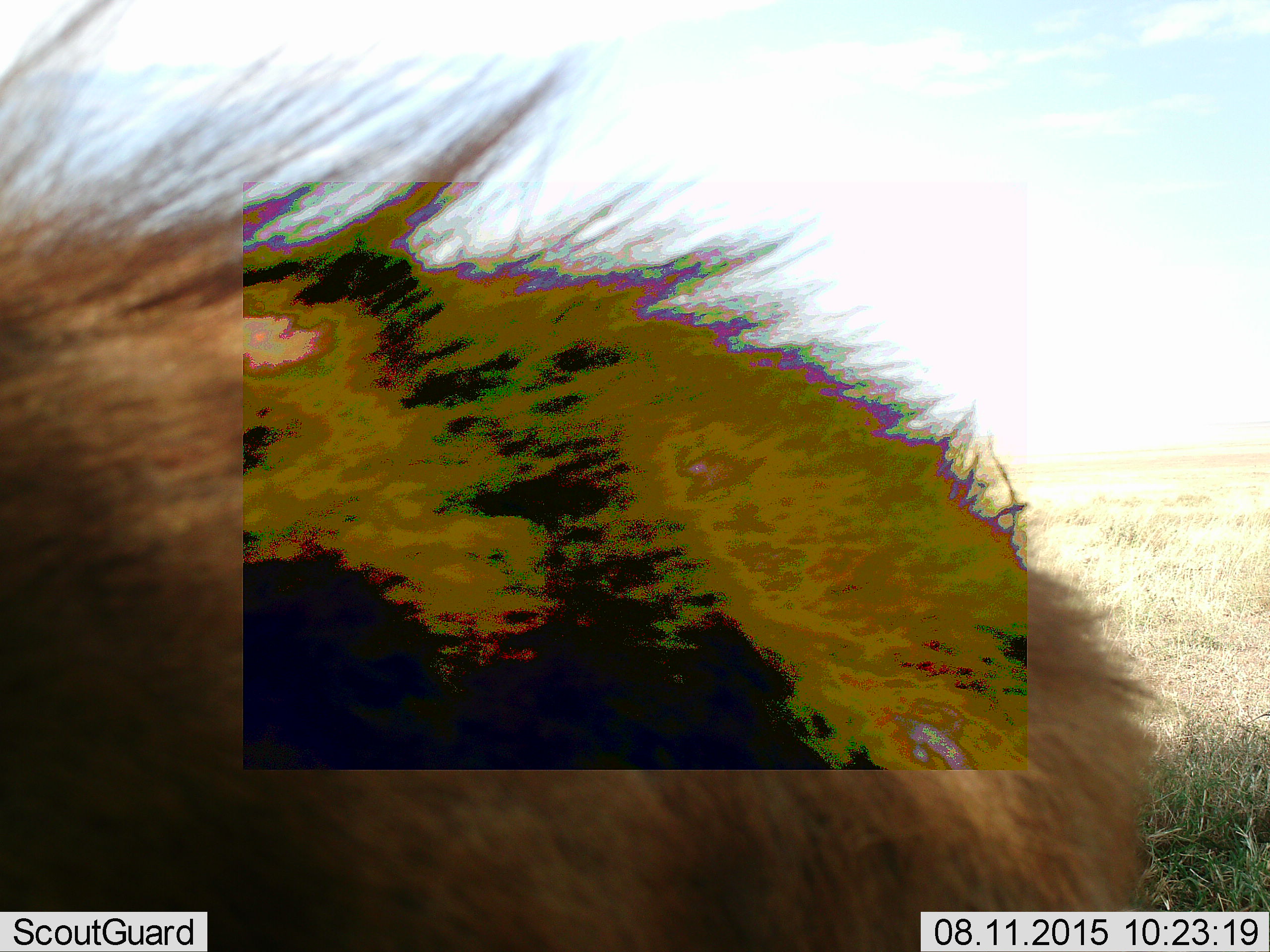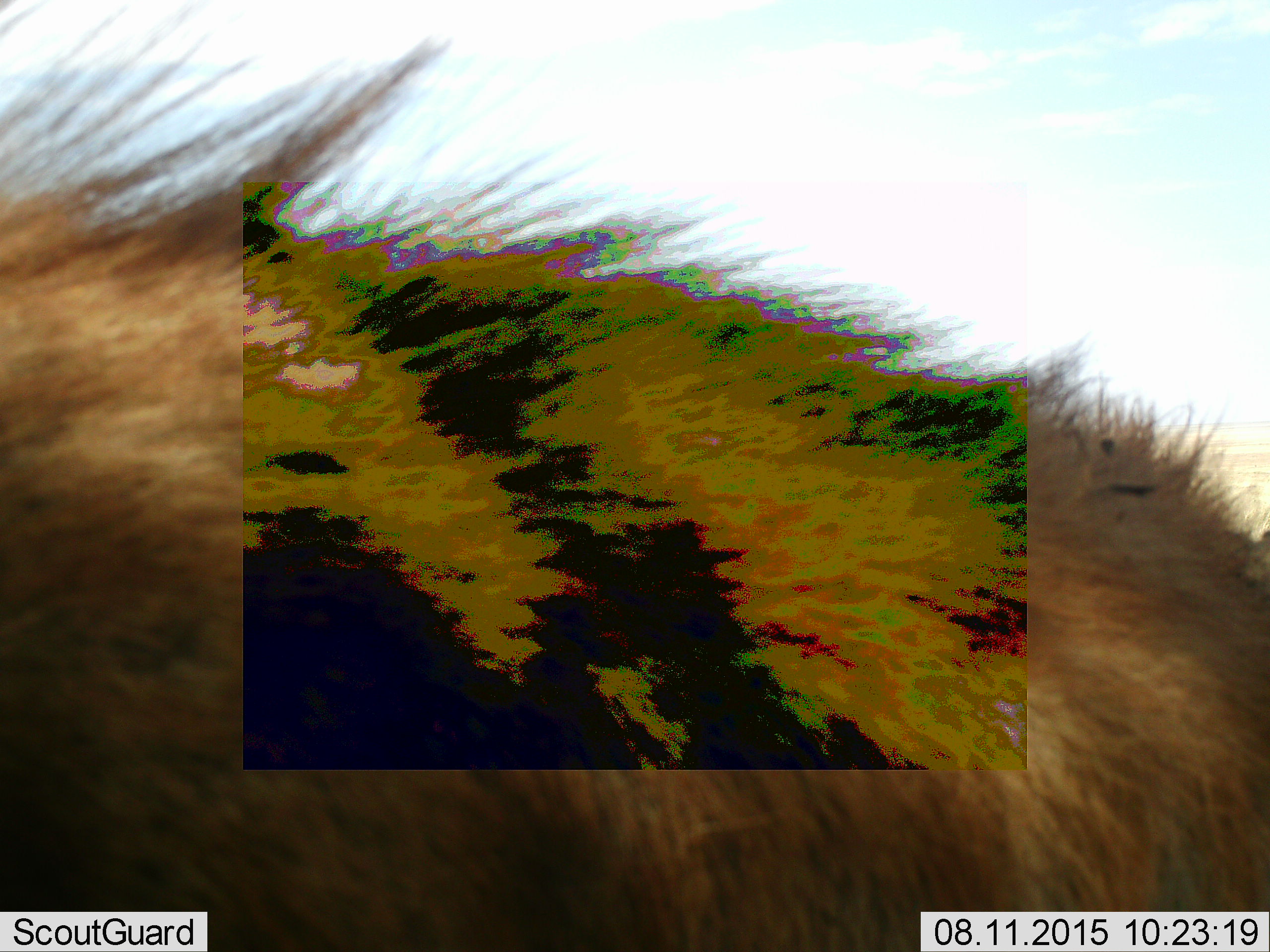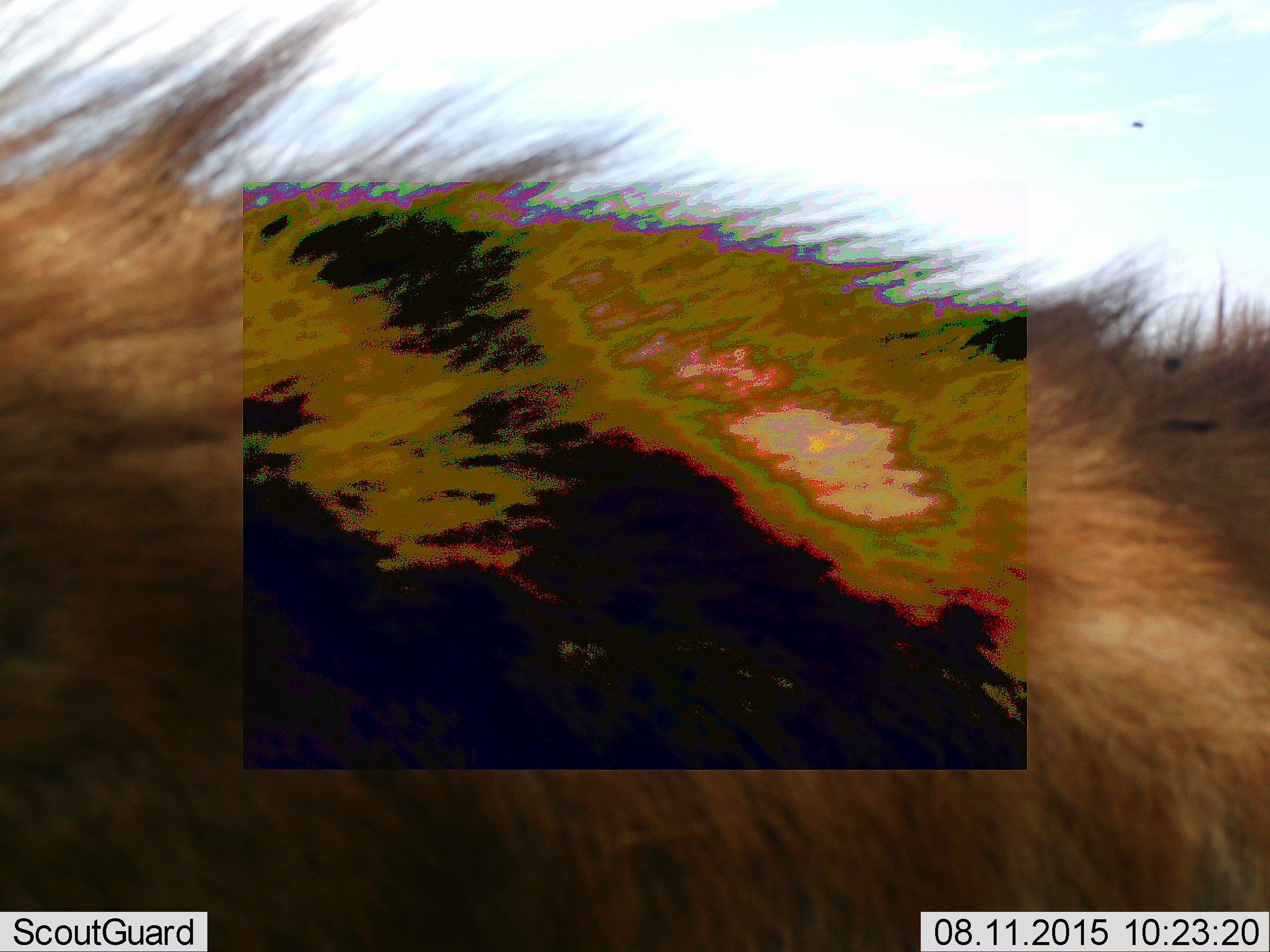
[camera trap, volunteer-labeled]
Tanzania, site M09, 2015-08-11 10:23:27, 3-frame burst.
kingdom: Animalia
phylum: Chordata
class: Mammalia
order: Carnivora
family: Hyaenidae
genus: Crocuta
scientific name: Crocuta crocuta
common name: spotted hyena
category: hyenaspotted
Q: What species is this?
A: Hyenaspotted (spotted hyena) (Crocuta crocuta).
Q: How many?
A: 1.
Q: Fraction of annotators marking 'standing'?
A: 80%.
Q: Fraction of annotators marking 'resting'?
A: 0%.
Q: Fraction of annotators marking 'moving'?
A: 40%.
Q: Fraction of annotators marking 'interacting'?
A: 0%.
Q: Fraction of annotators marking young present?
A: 0%.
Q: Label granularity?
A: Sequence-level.